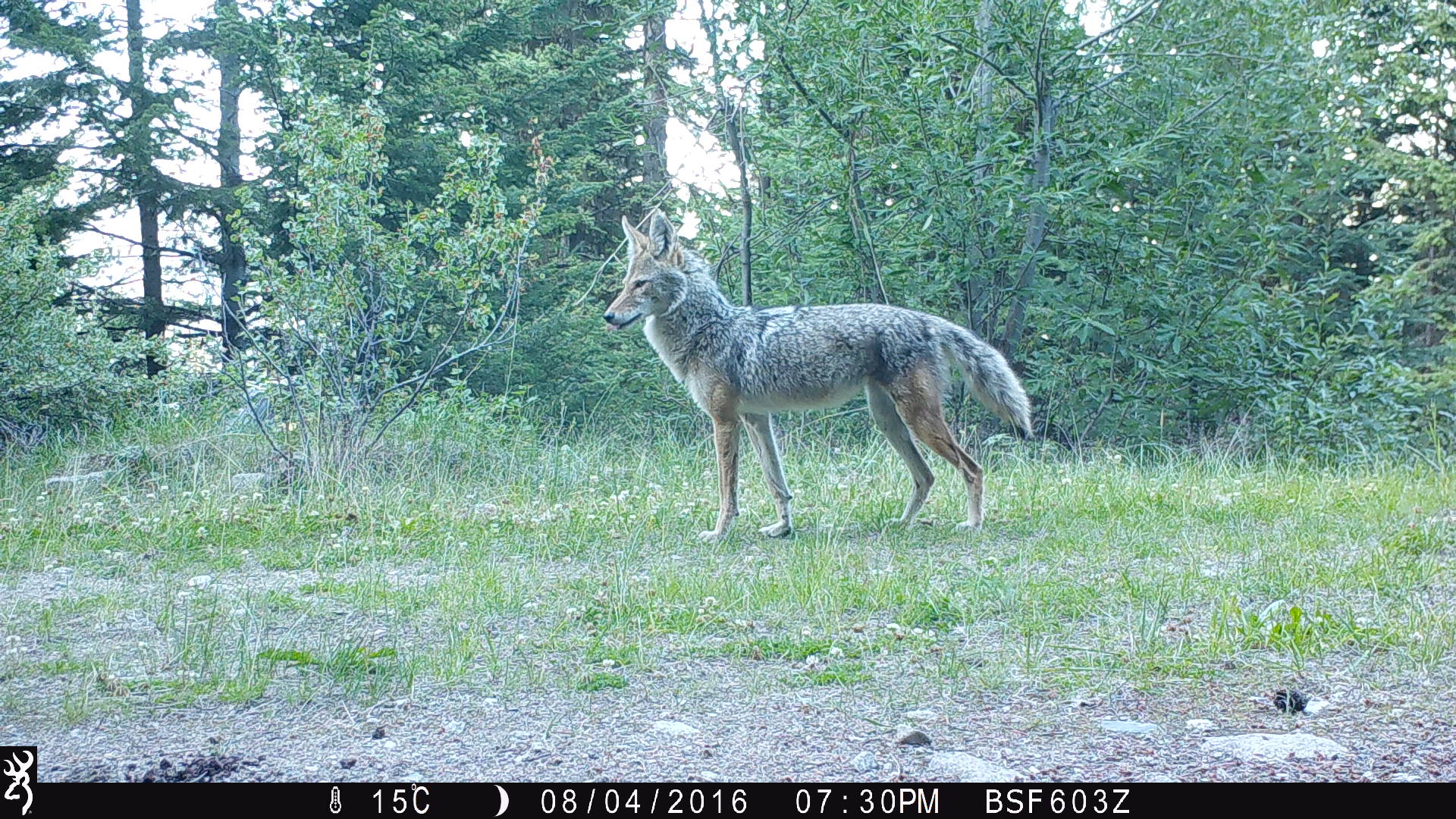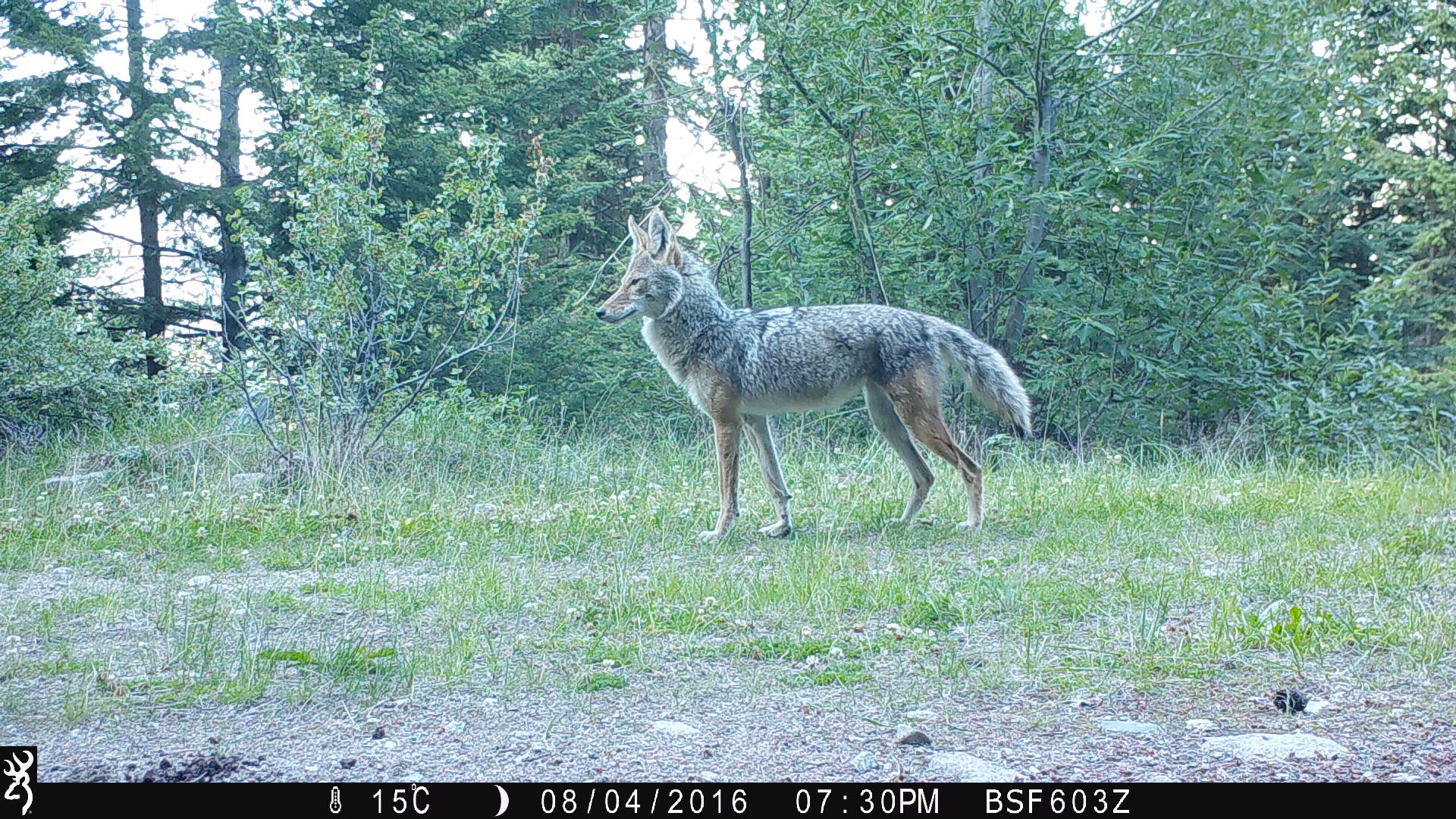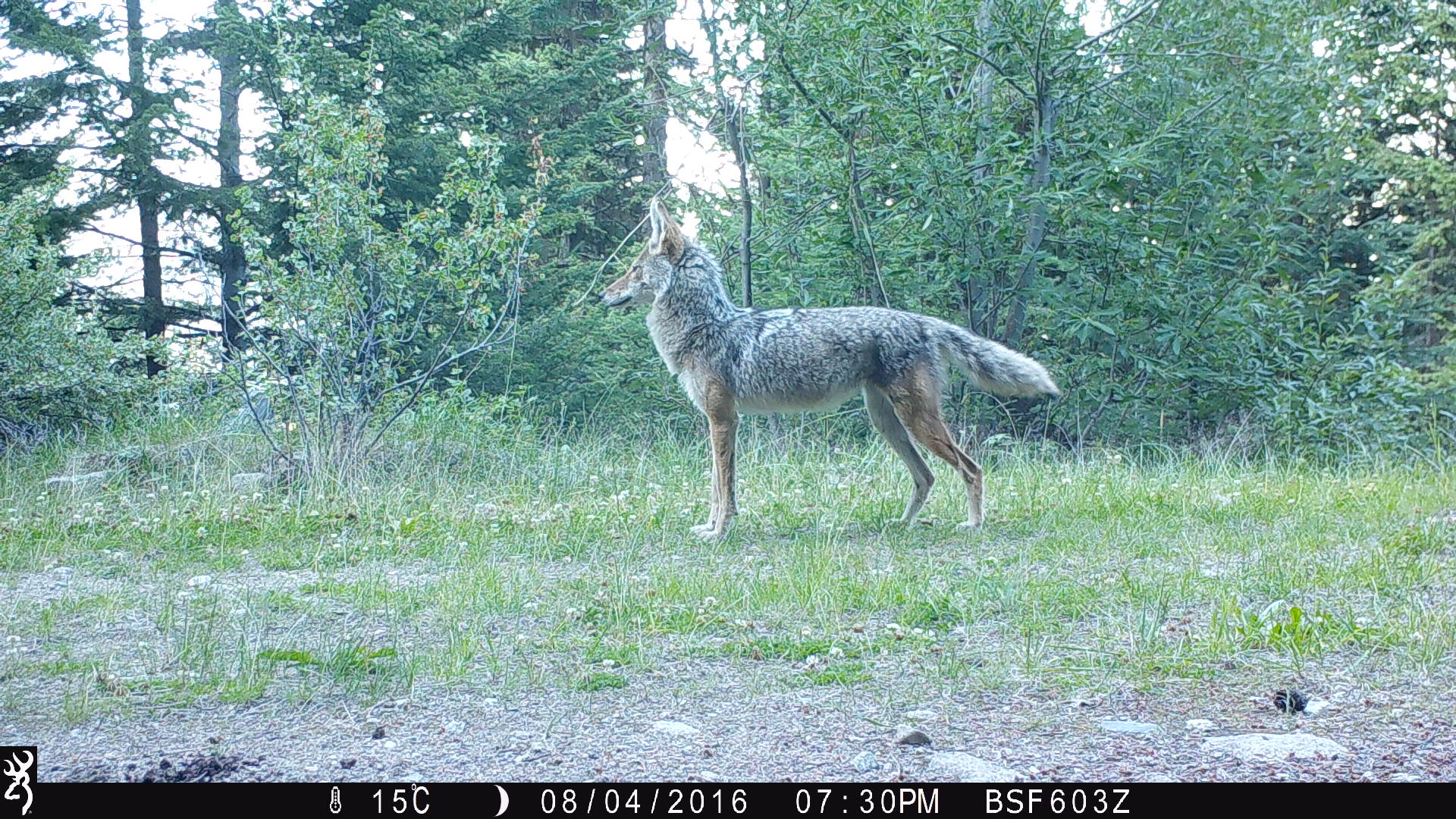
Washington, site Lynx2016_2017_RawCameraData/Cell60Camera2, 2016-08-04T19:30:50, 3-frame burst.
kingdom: Animalia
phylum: Chordata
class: Mammalia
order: Carnivora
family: Canidae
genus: Canis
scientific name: Canis latrans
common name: coyote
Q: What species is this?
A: Canis latrans (coyote).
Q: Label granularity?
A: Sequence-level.